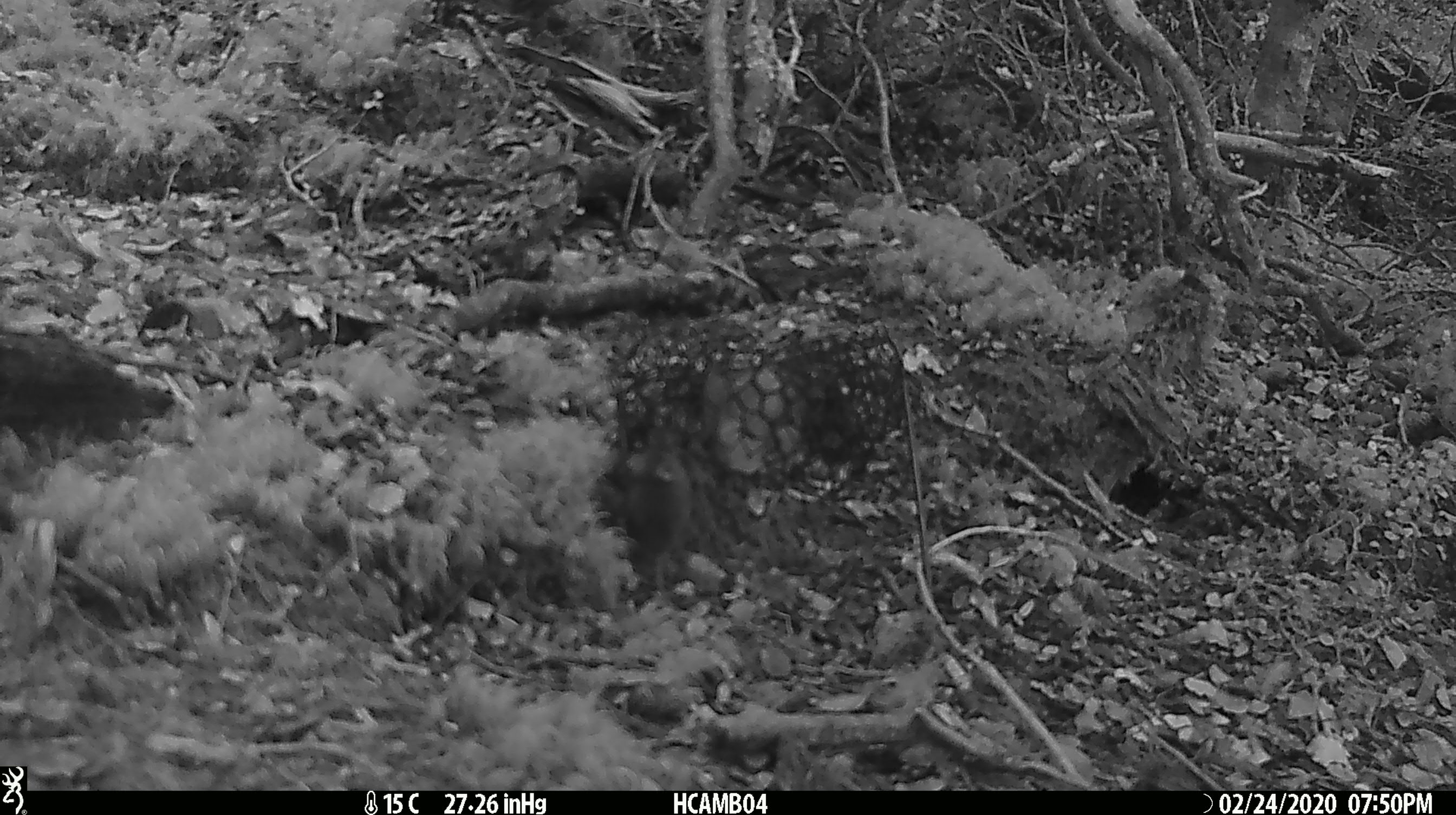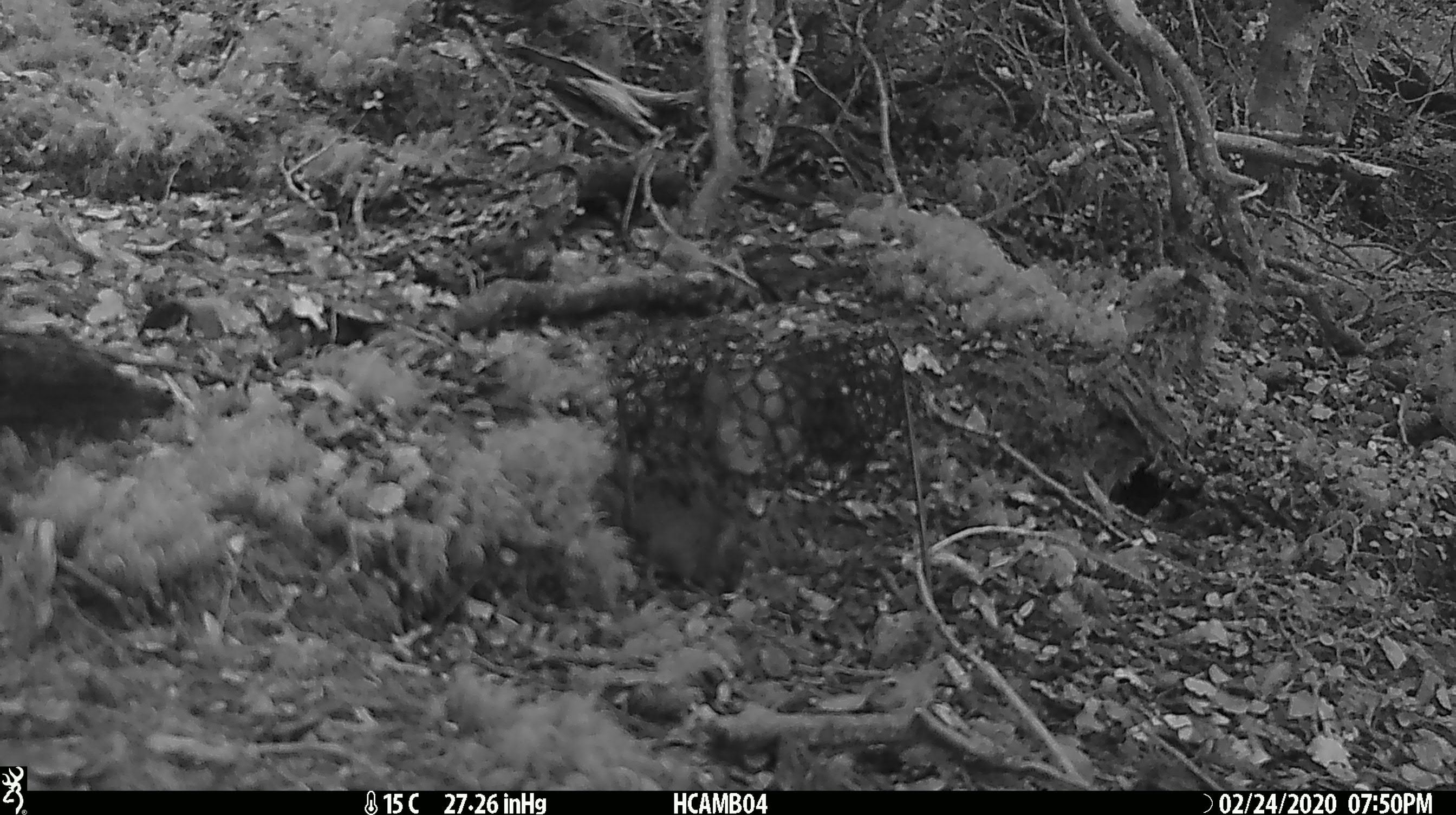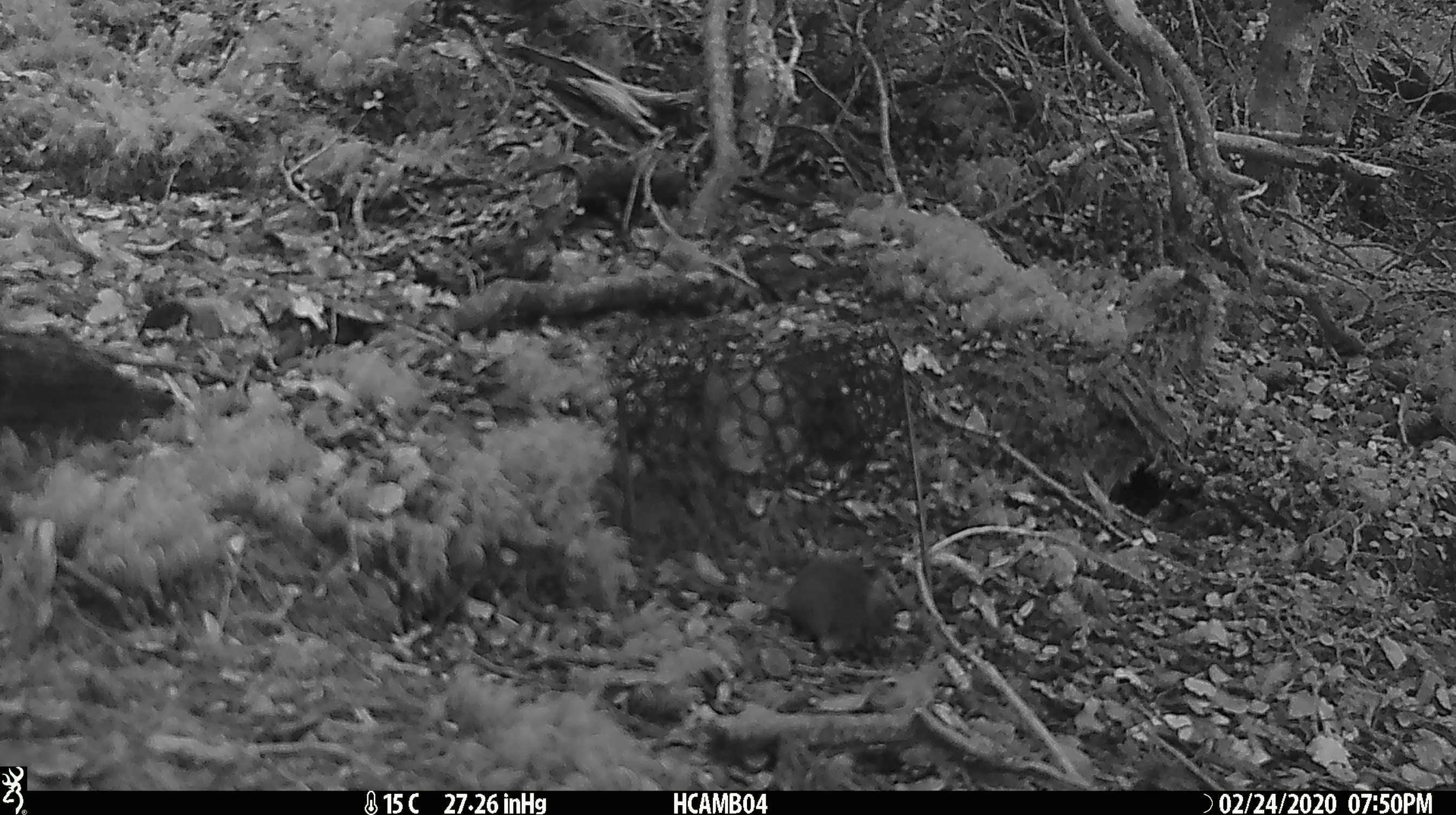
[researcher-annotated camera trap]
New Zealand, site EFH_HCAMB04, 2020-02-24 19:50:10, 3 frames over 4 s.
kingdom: Animalia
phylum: Chordata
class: Mammalia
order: Rodentia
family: Muridae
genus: Mus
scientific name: Mus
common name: mouse